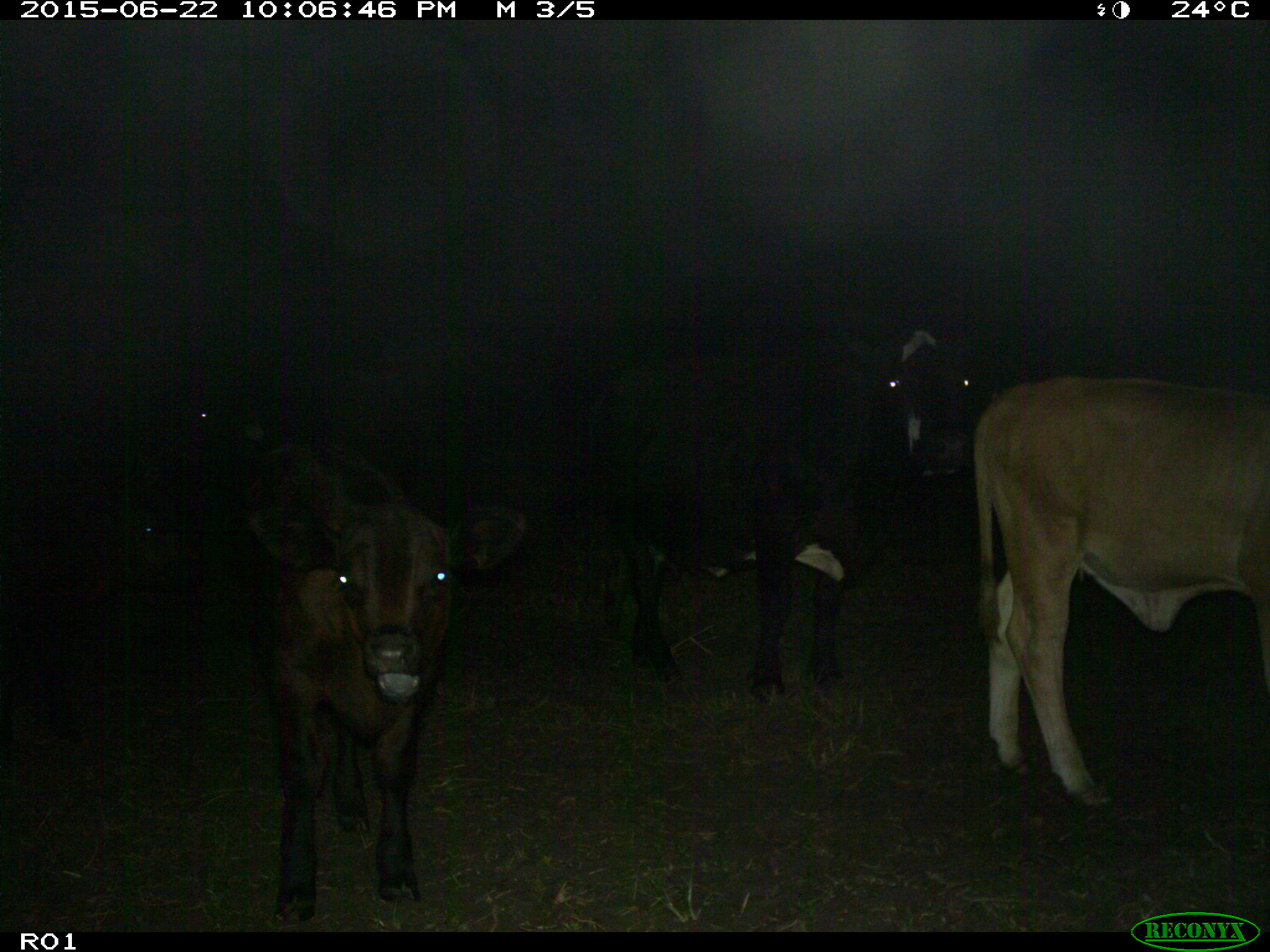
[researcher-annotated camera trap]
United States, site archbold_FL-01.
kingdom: Animalia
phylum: Chordata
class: Mammalia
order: Artiodactyla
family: Bovidae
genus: Bos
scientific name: Bos taurus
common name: domestic cow